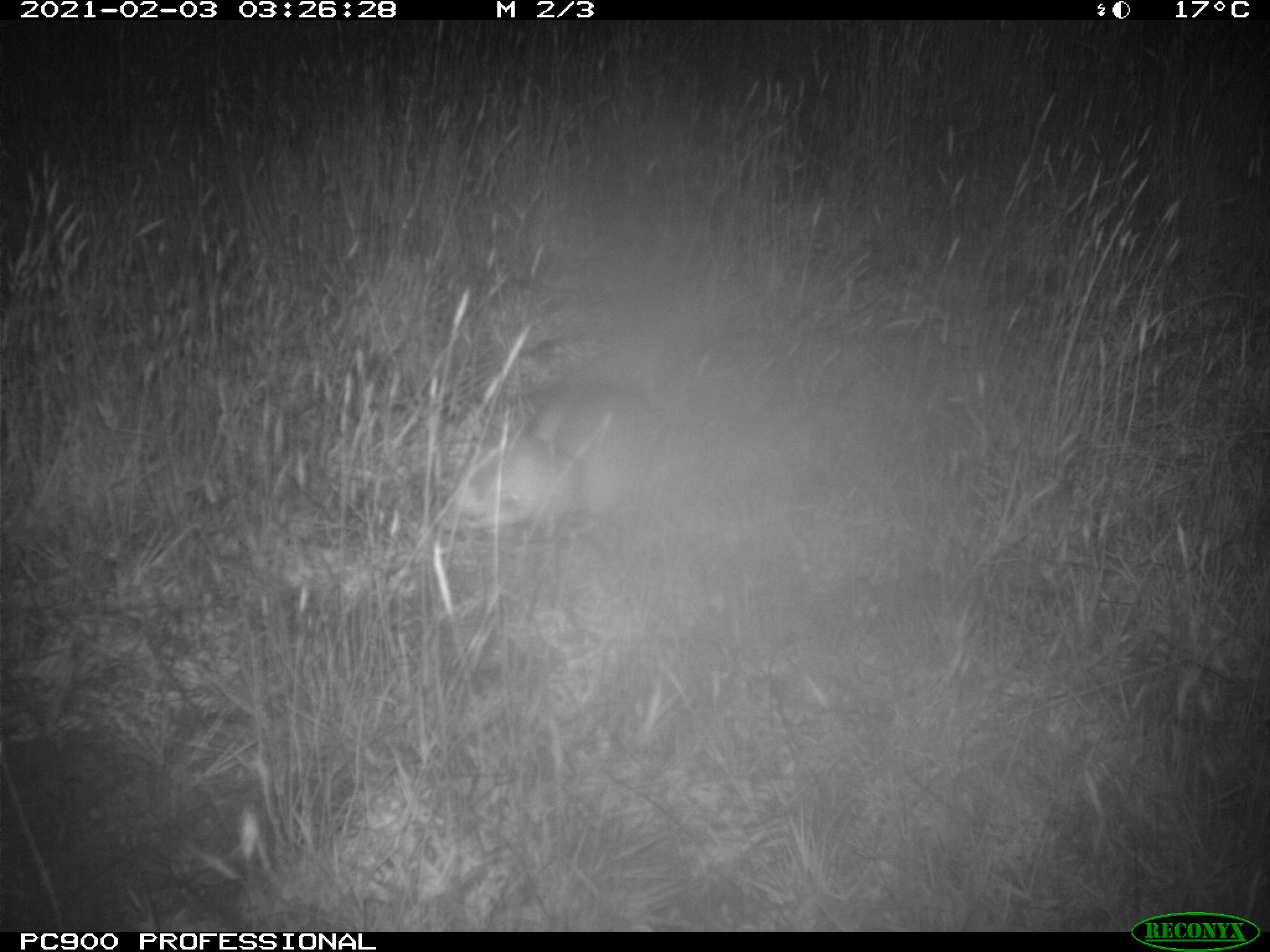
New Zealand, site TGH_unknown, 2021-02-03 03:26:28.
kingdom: Animalia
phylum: Chordata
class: Mammalia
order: Carnivora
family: Mustelidae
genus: Mustela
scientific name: Mustela furo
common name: ferret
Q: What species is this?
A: Ferret (Mustela furo).